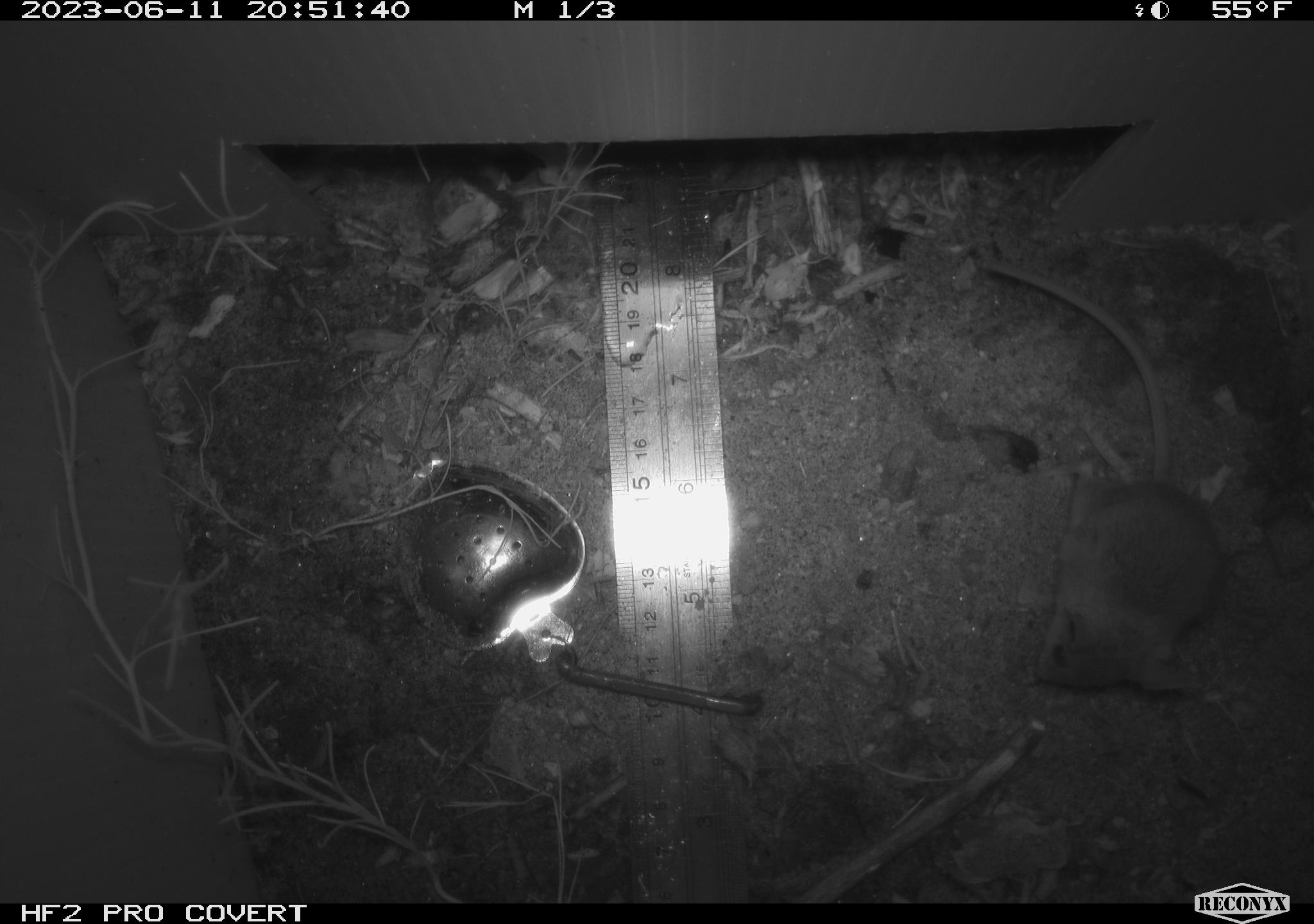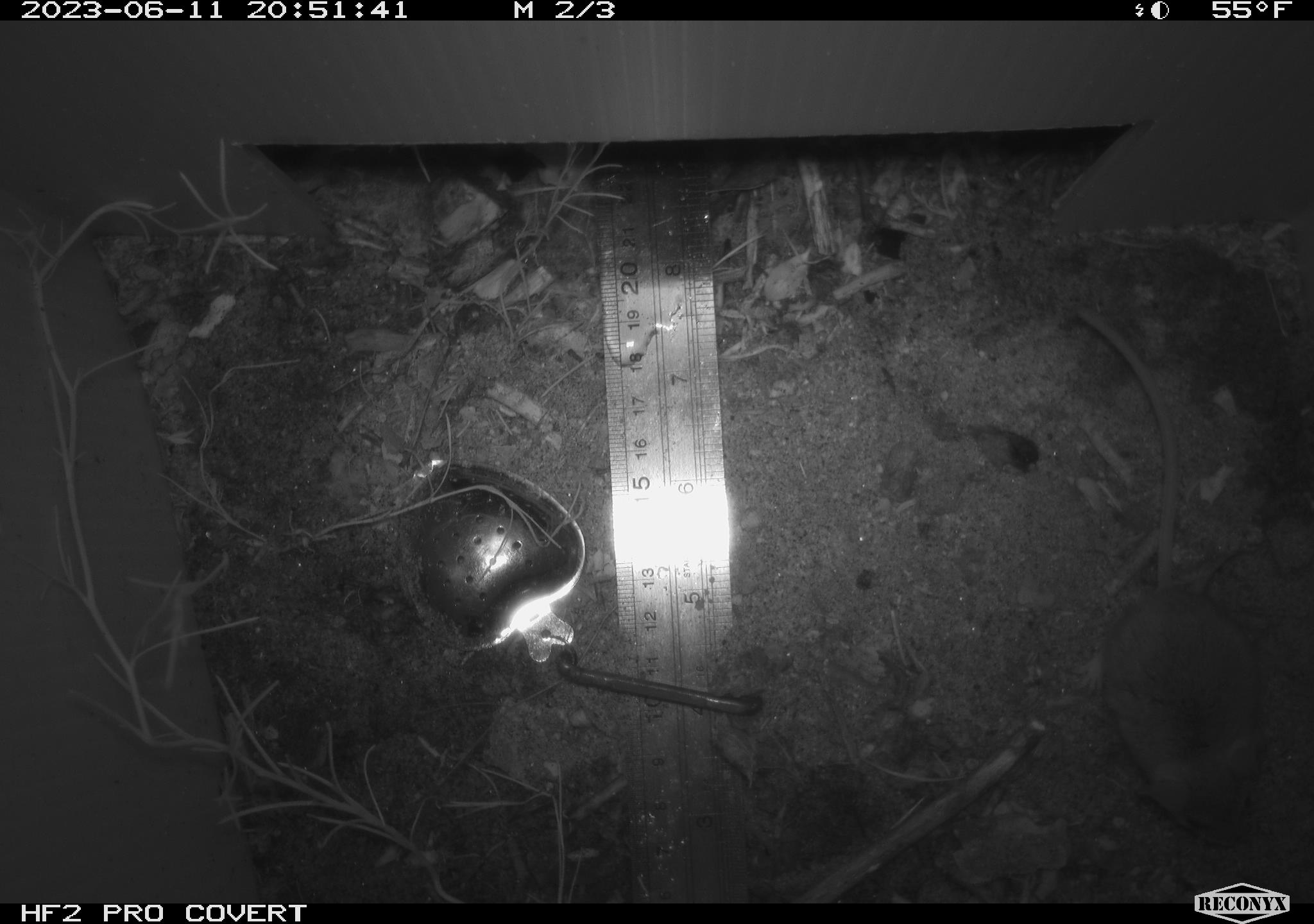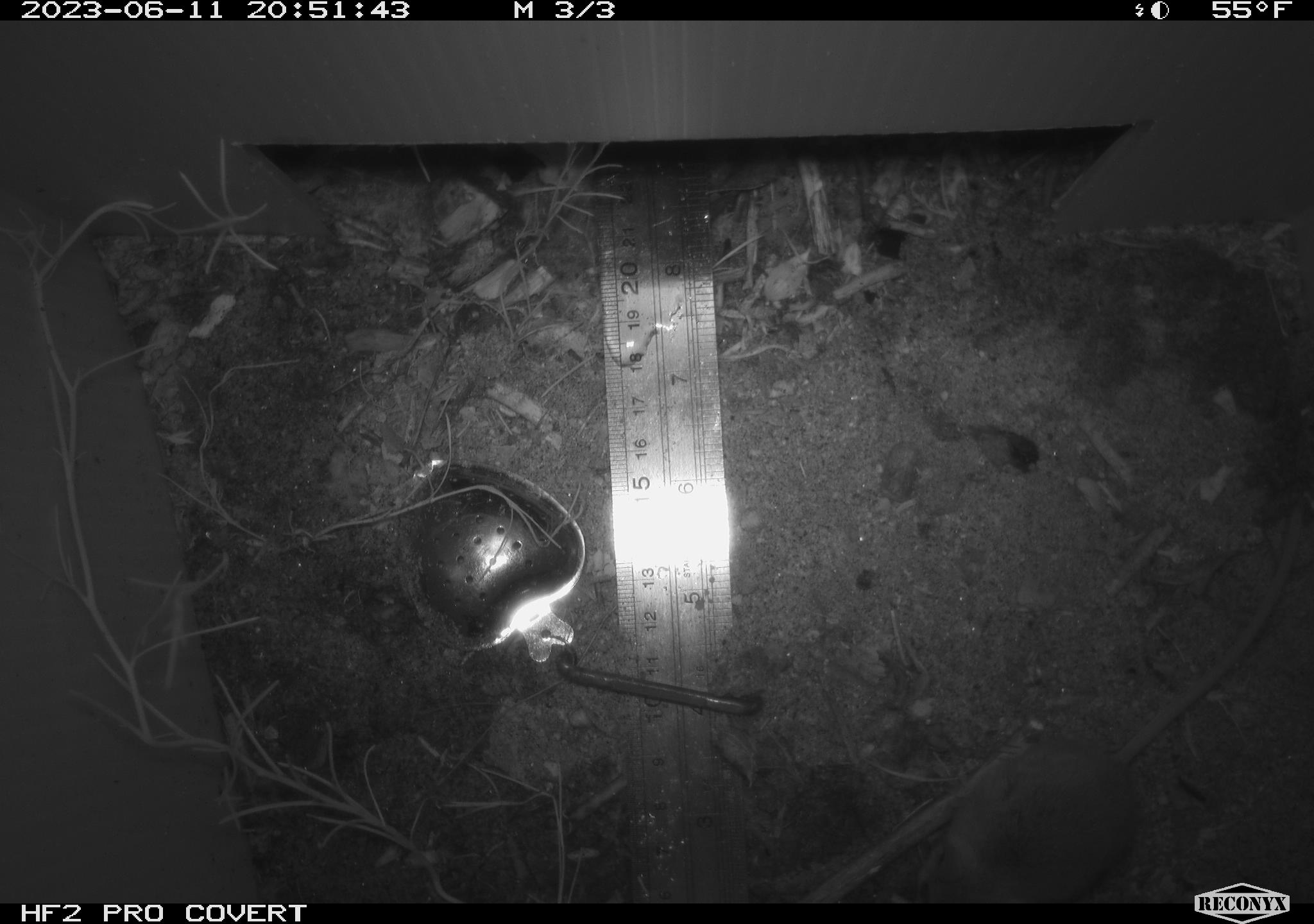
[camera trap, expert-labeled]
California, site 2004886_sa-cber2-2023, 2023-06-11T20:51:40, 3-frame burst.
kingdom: Animalia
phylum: Chordata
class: Mammalia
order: Rodentia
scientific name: Rodentia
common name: mouse species